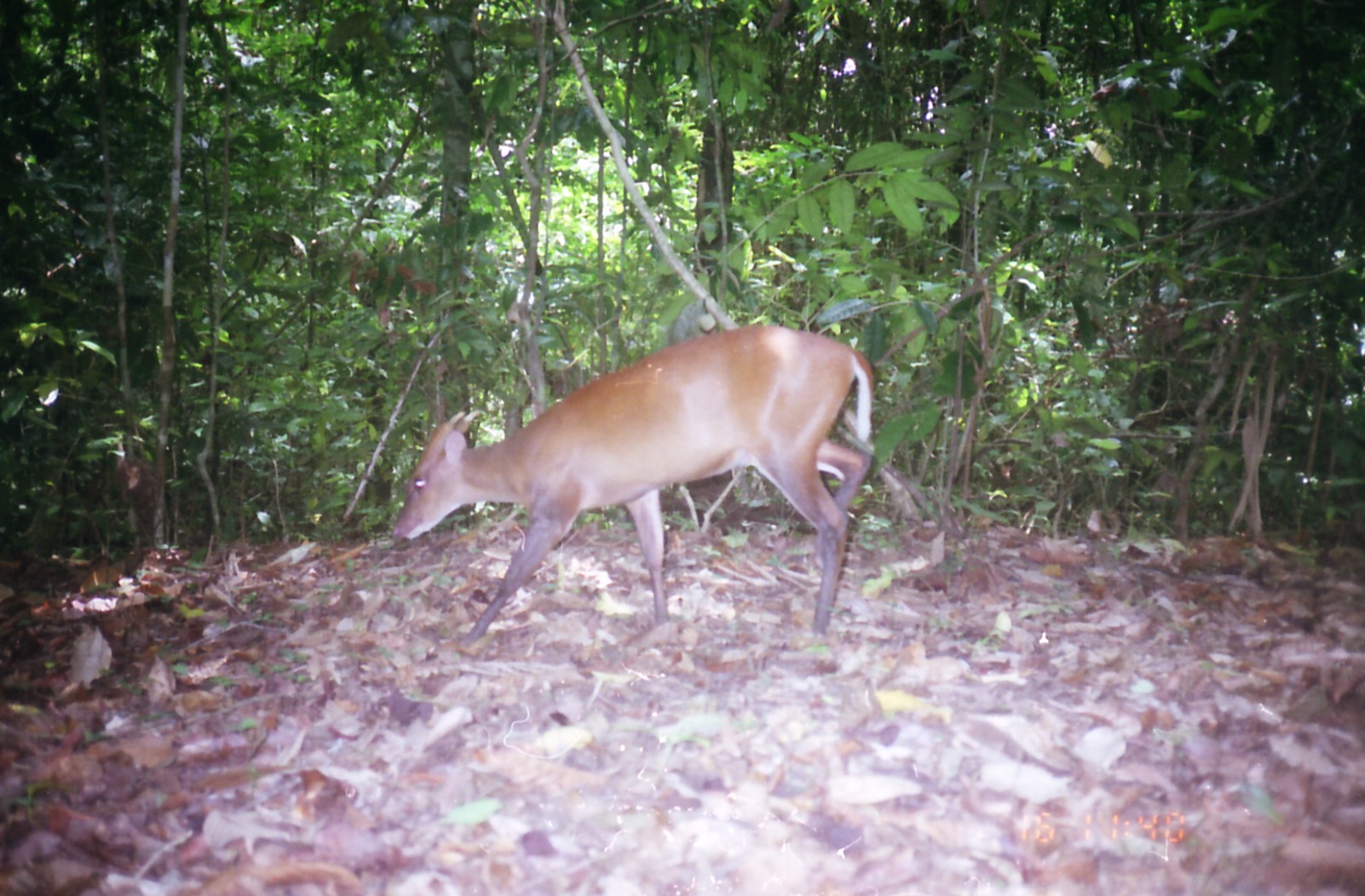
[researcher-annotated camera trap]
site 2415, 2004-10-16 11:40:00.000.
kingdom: Animalia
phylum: Chordata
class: Mammalia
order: Artiodactyla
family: Cervidae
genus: Muntiacus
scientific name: Muntiacus muntjak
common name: southern red muntjac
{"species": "Muntiacus muntjak (southern red muntjac)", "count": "1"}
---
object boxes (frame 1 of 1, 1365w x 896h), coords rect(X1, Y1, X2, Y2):
muntiacus muntjak: rect(386, 323, 877, 650)